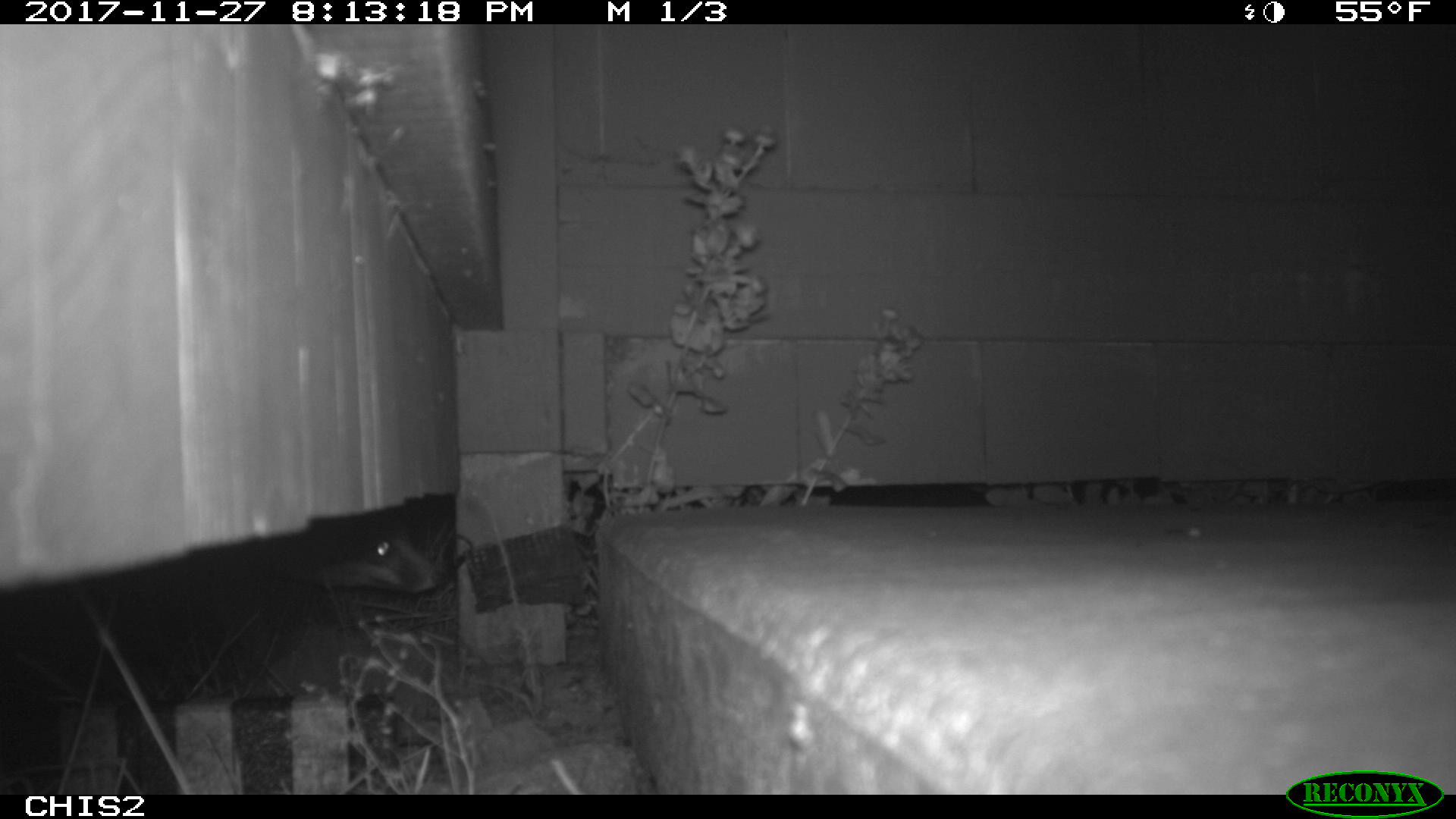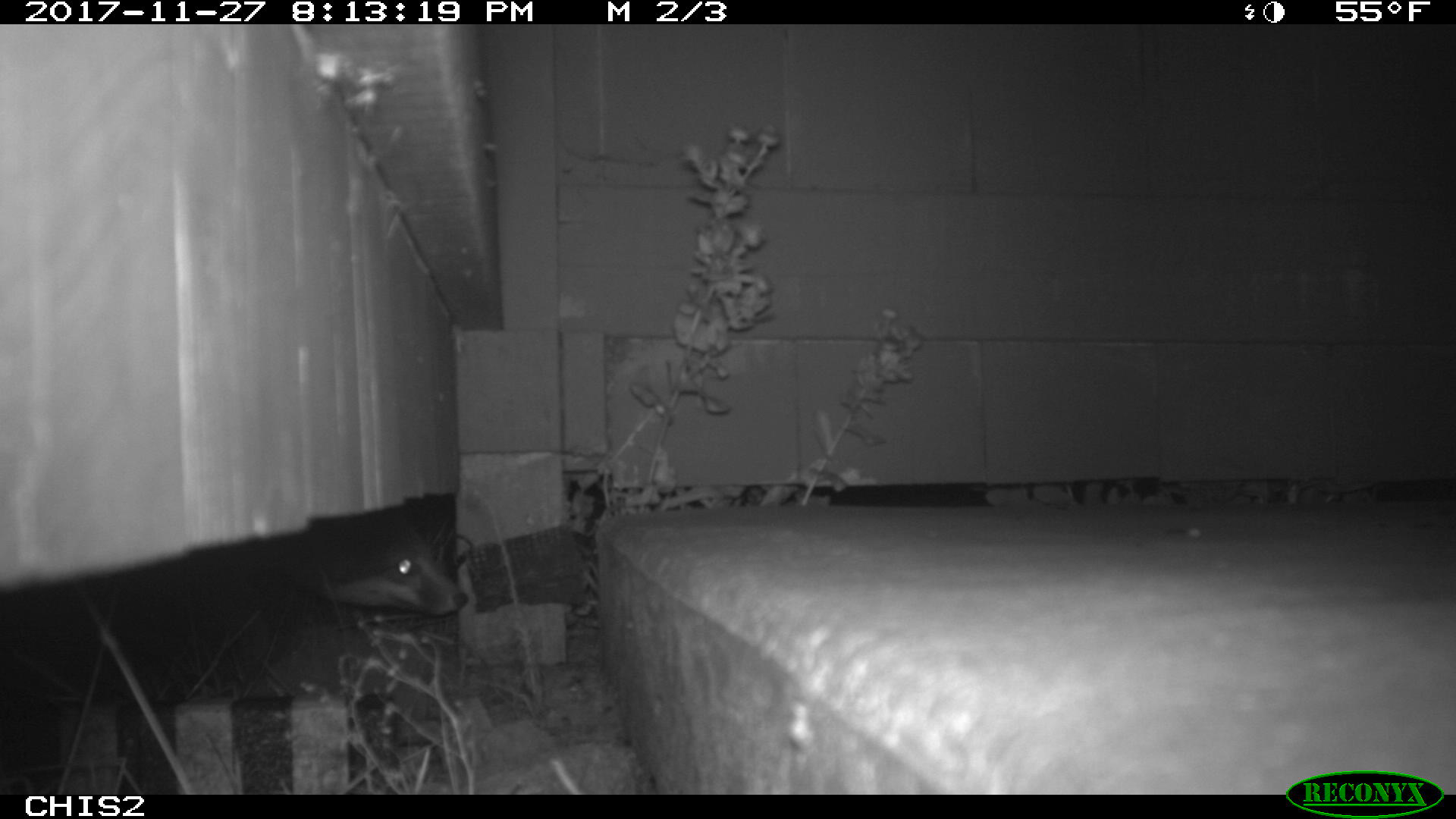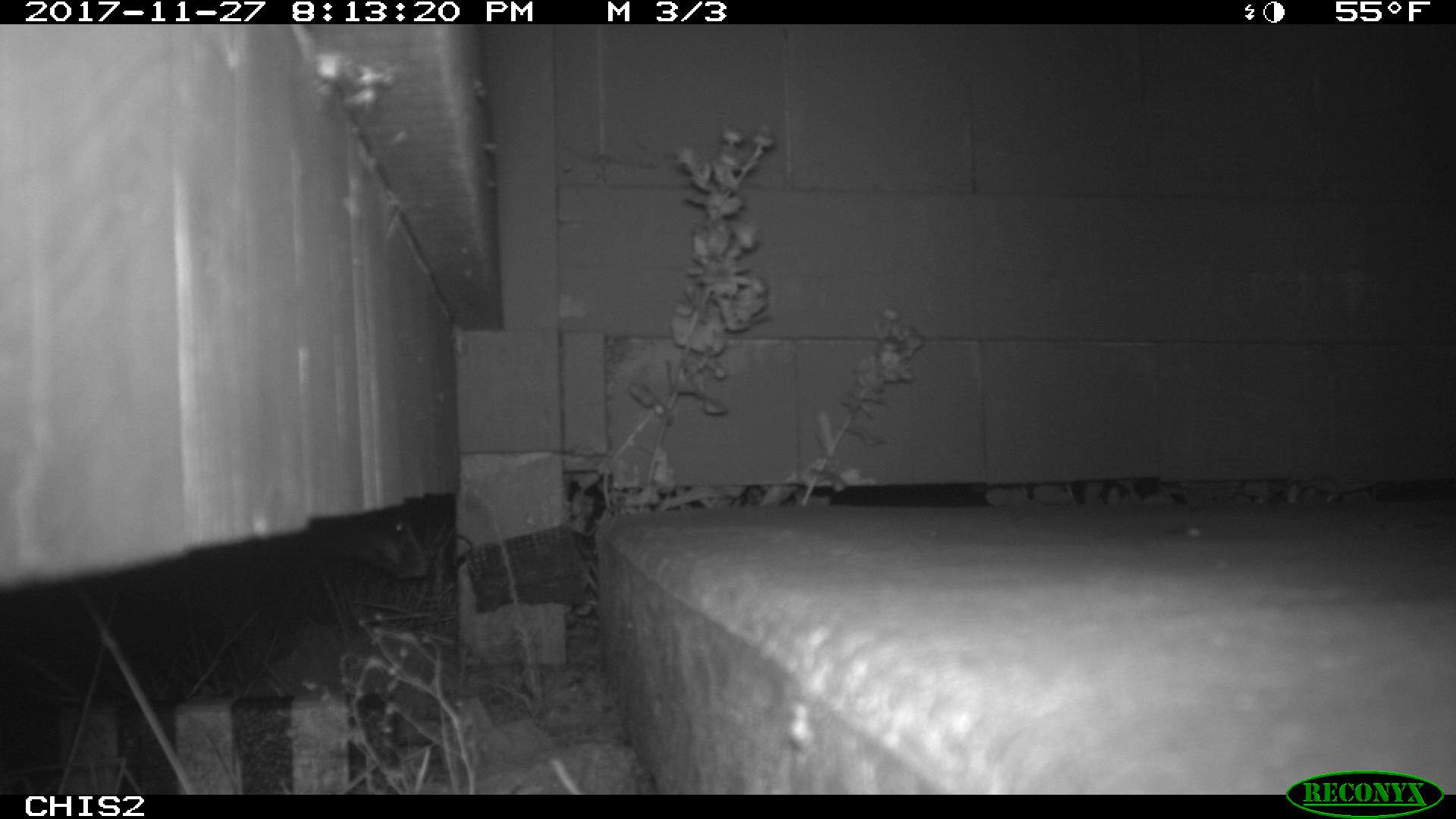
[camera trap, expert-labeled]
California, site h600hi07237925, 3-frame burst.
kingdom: Animalia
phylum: Chordata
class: Mammalia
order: Rodentia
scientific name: Rodentia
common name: rodent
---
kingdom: Animalia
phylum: Chordata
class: Mammalia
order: Carnivora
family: Canidae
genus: Urocyon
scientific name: Urocyon littoralis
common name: island fox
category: fox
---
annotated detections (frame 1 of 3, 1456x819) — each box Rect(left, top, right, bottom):
rodent: Rect(301, 535, 450, 593)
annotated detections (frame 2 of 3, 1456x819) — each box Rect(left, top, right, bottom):
fox: Rect(250, 508, 468, 617)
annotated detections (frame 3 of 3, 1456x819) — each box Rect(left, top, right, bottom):
fox: Rect(275, 507, 433, 579)